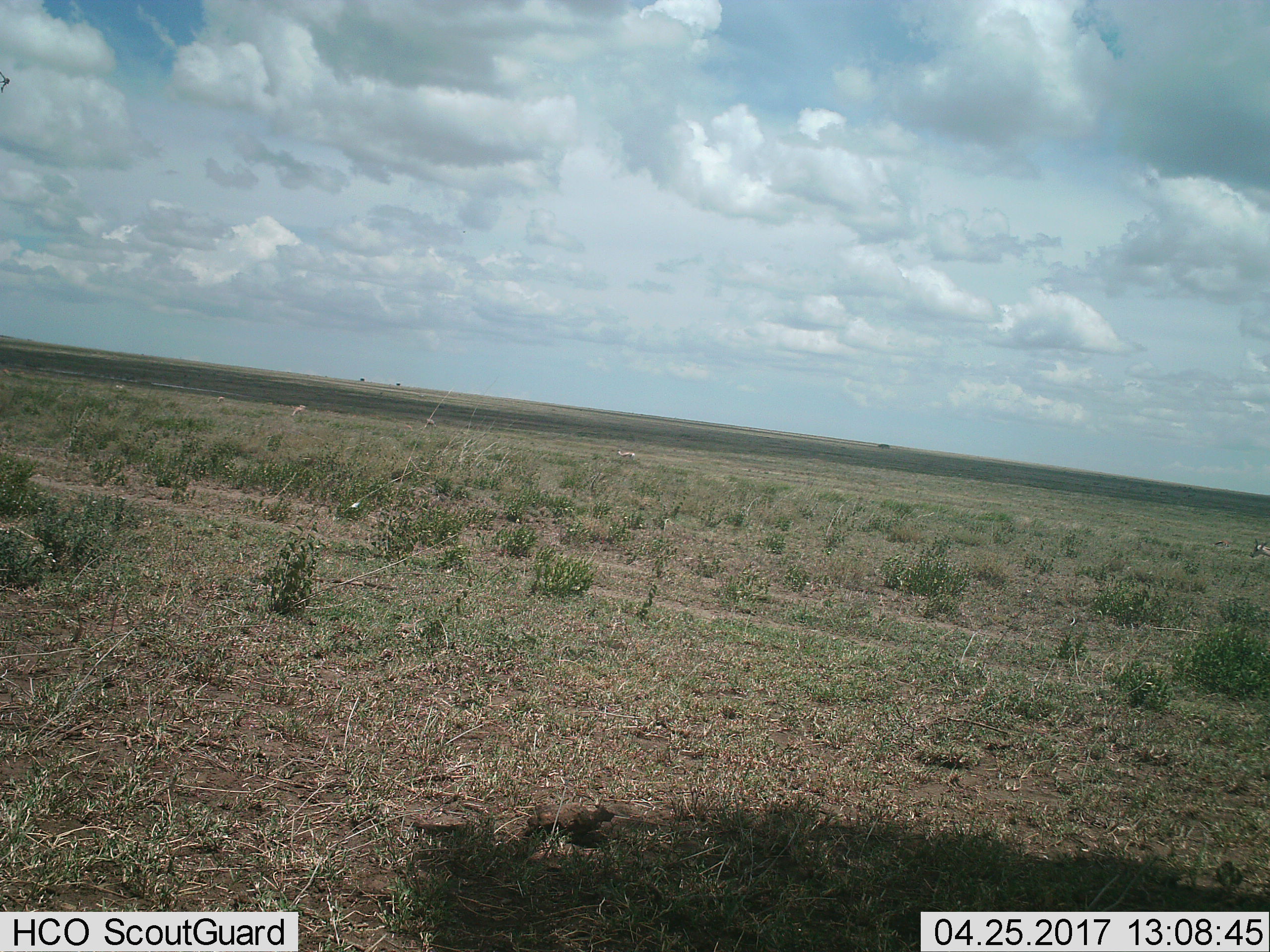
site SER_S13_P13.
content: unidentified animal